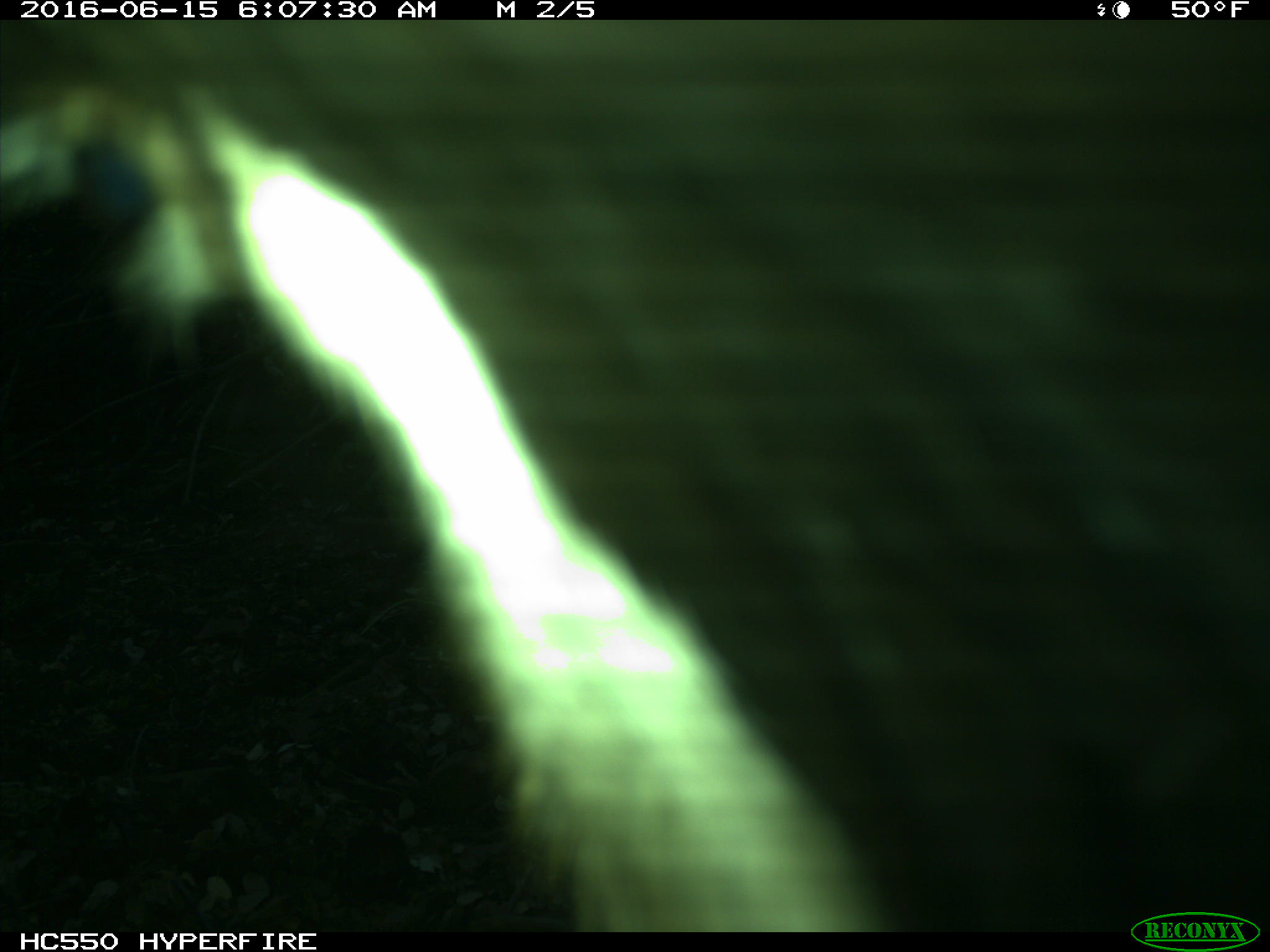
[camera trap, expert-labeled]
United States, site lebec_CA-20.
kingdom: Animalia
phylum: Chordata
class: Mammalia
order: Artiodactyla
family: Bovidae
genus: Bos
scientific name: Bos taurus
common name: domestic cow